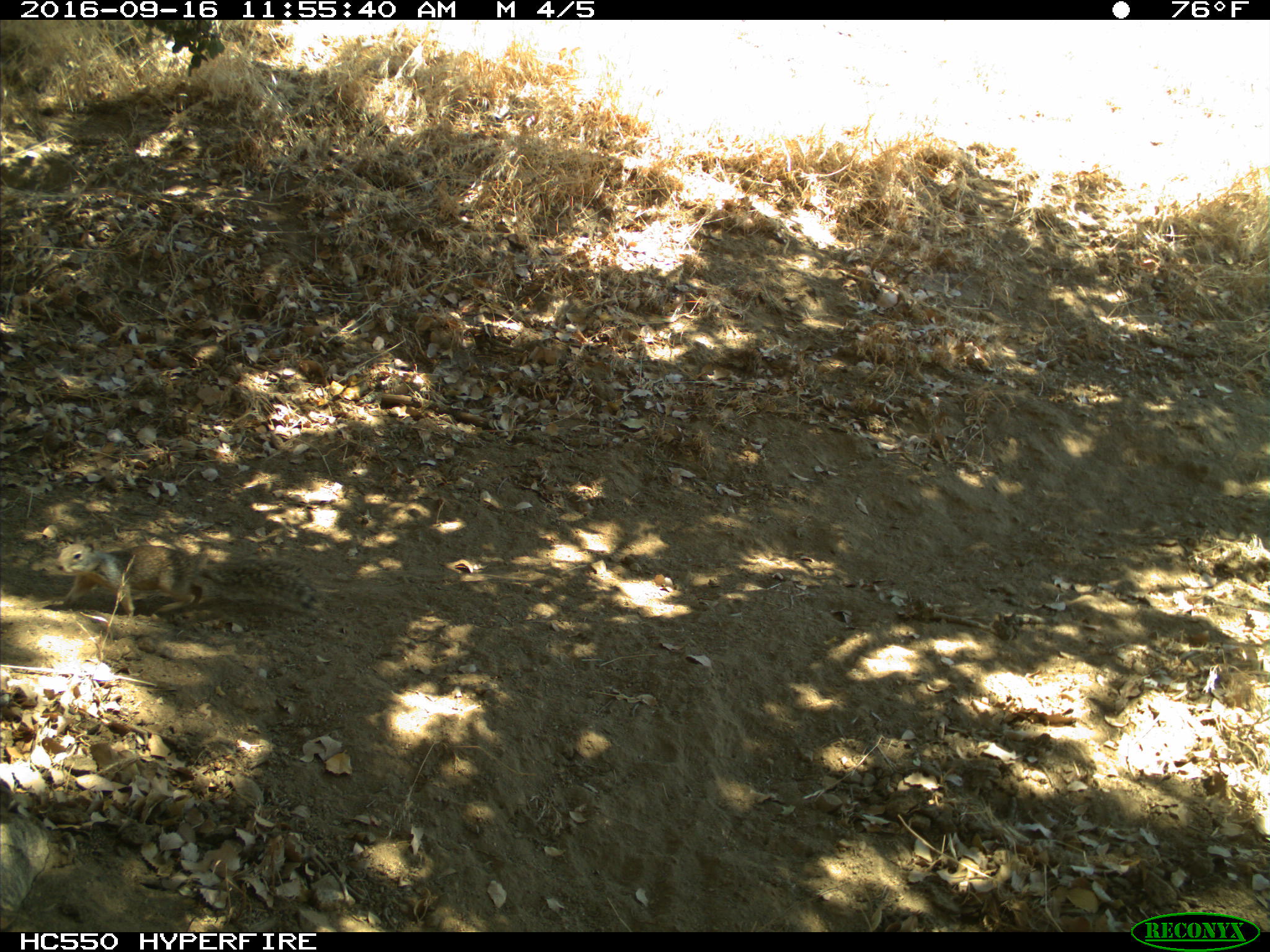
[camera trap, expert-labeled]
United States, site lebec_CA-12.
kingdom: Animalia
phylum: Chordata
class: Mammalia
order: Rodentia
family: Sciuridae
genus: Otospermophilus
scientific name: Otospermophilus beecheyi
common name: california ground squirrel